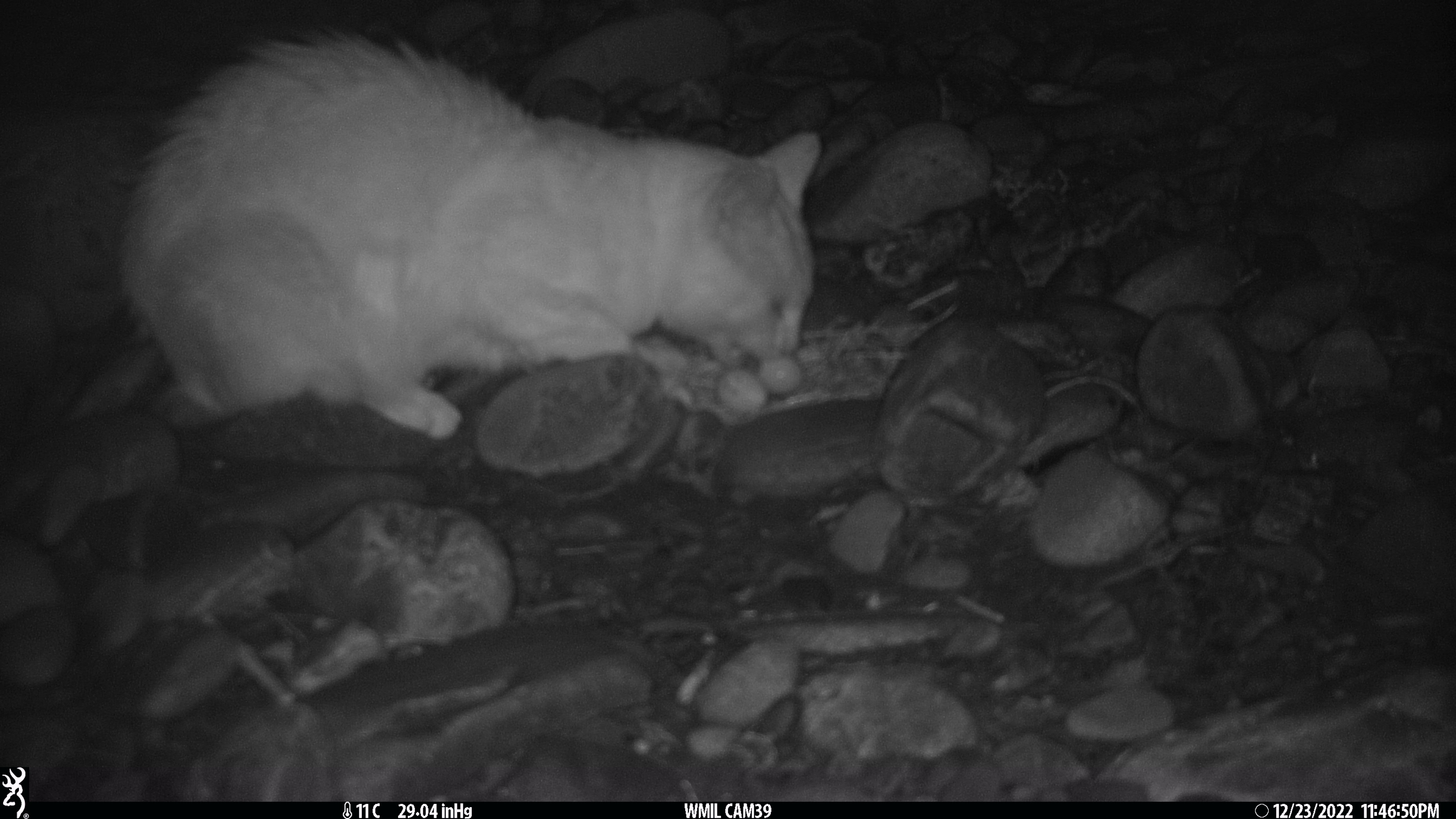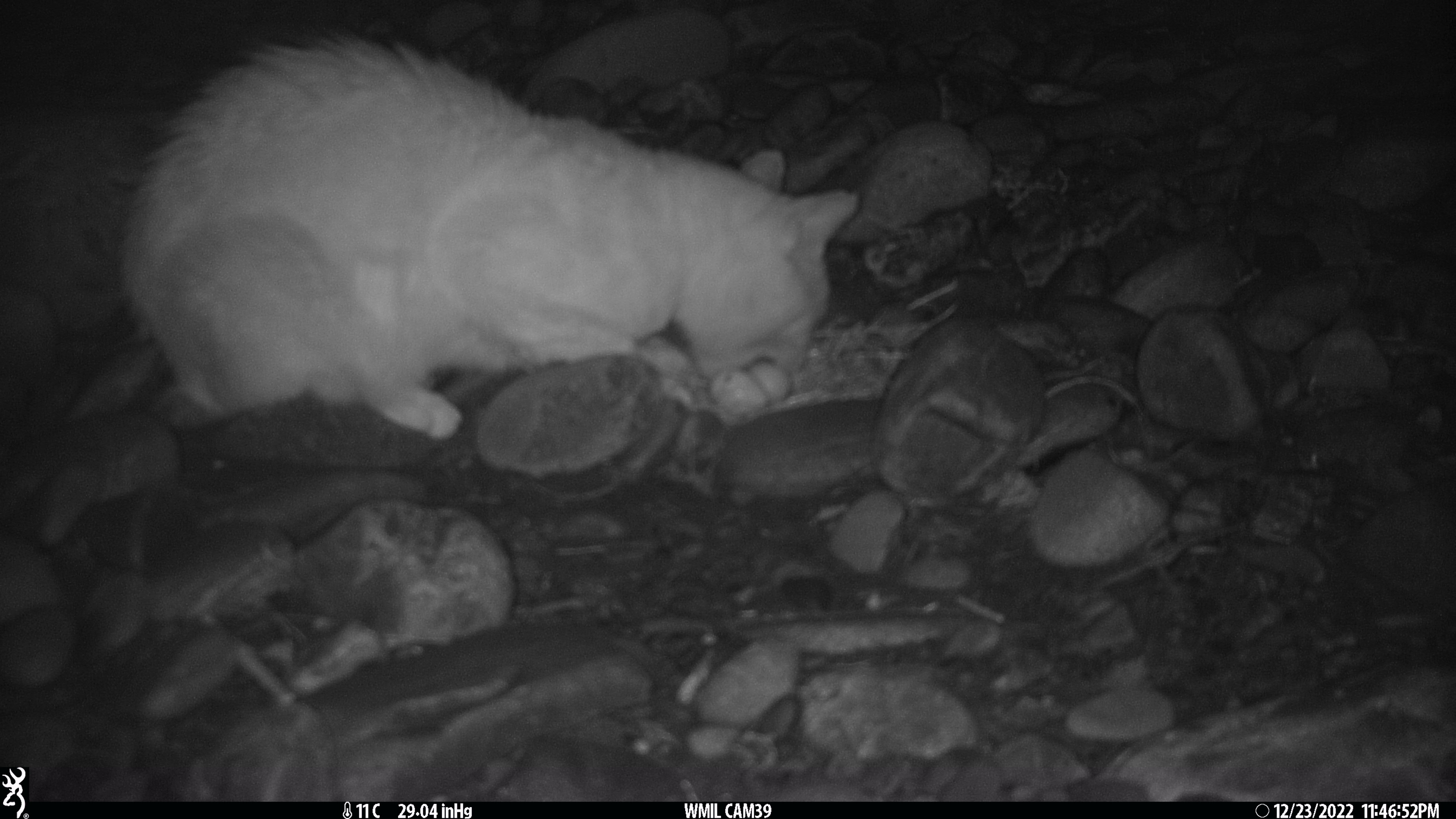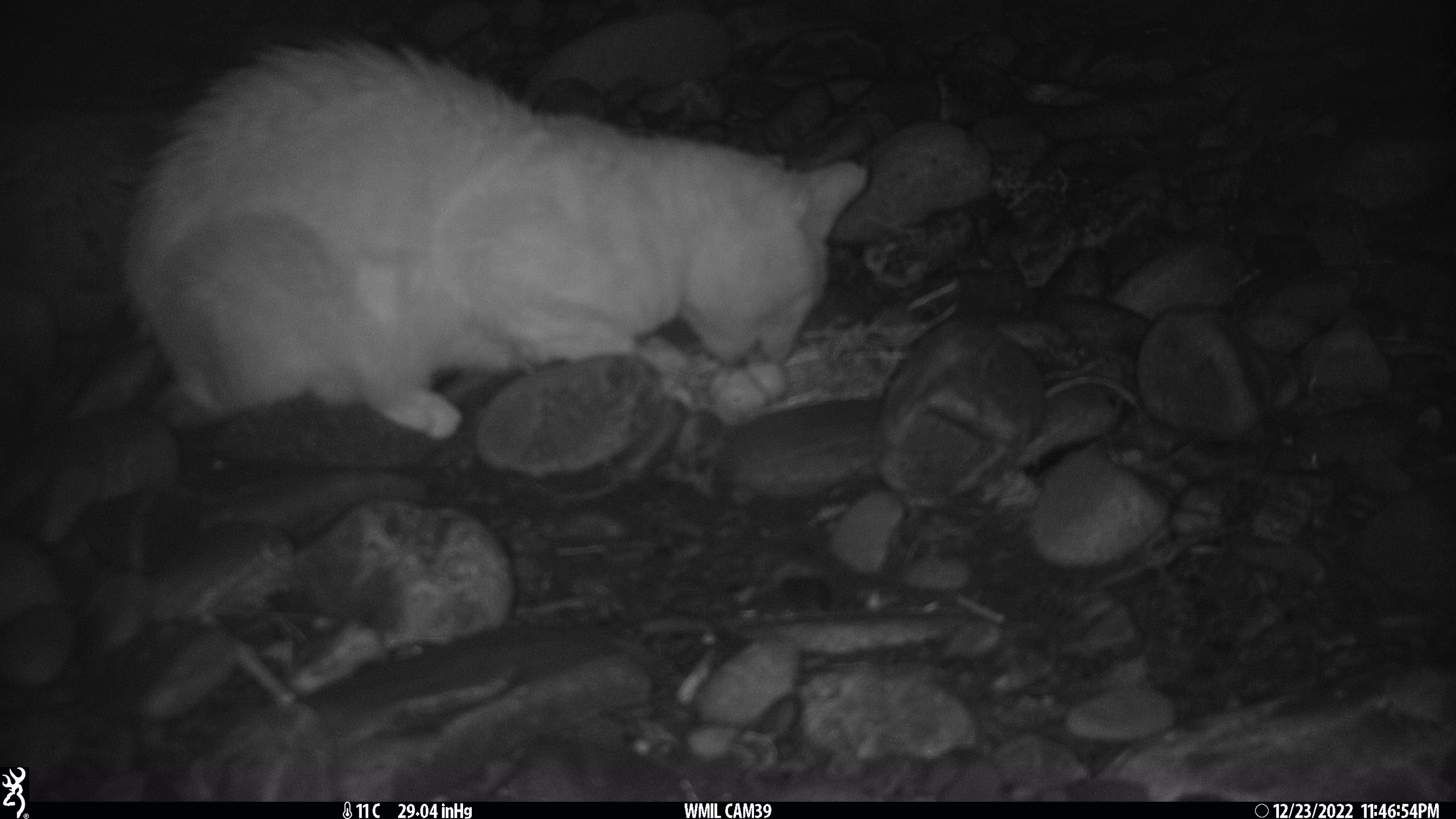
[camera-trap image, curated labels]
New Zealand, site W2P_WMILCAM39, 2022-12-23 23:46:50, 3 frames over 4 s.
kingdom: Animalia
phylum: Chordata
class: Mammalia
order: Carnivora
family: Felidae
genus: Felis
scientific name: Felis catus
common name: domestic cat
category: cat